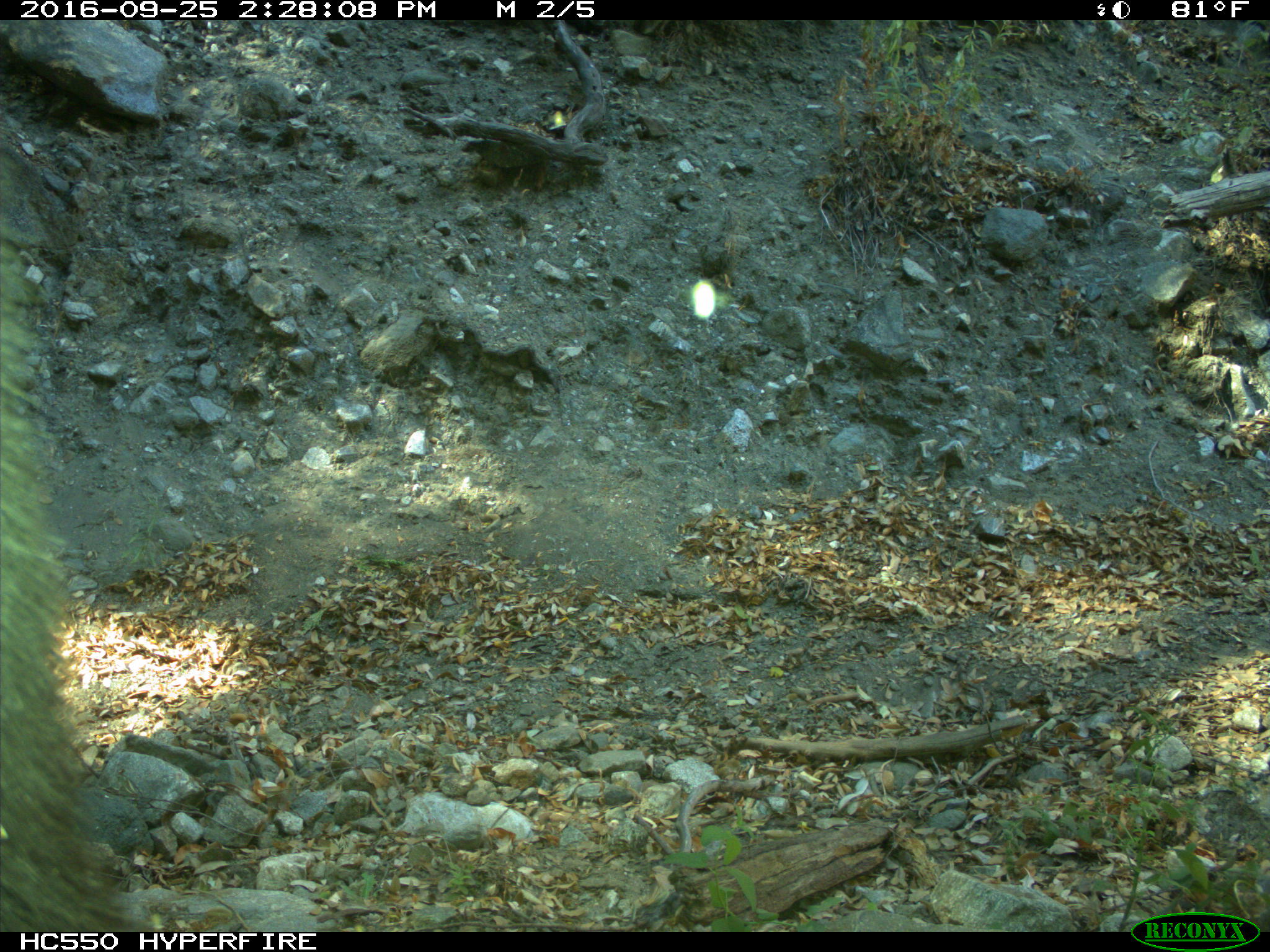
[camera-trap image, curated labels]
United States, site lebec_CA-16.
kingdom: Animalia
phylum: Chordata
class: Mammalia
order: Carnivora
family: Ursidae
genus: Ursus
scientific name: Ursus americanus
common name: american black bear